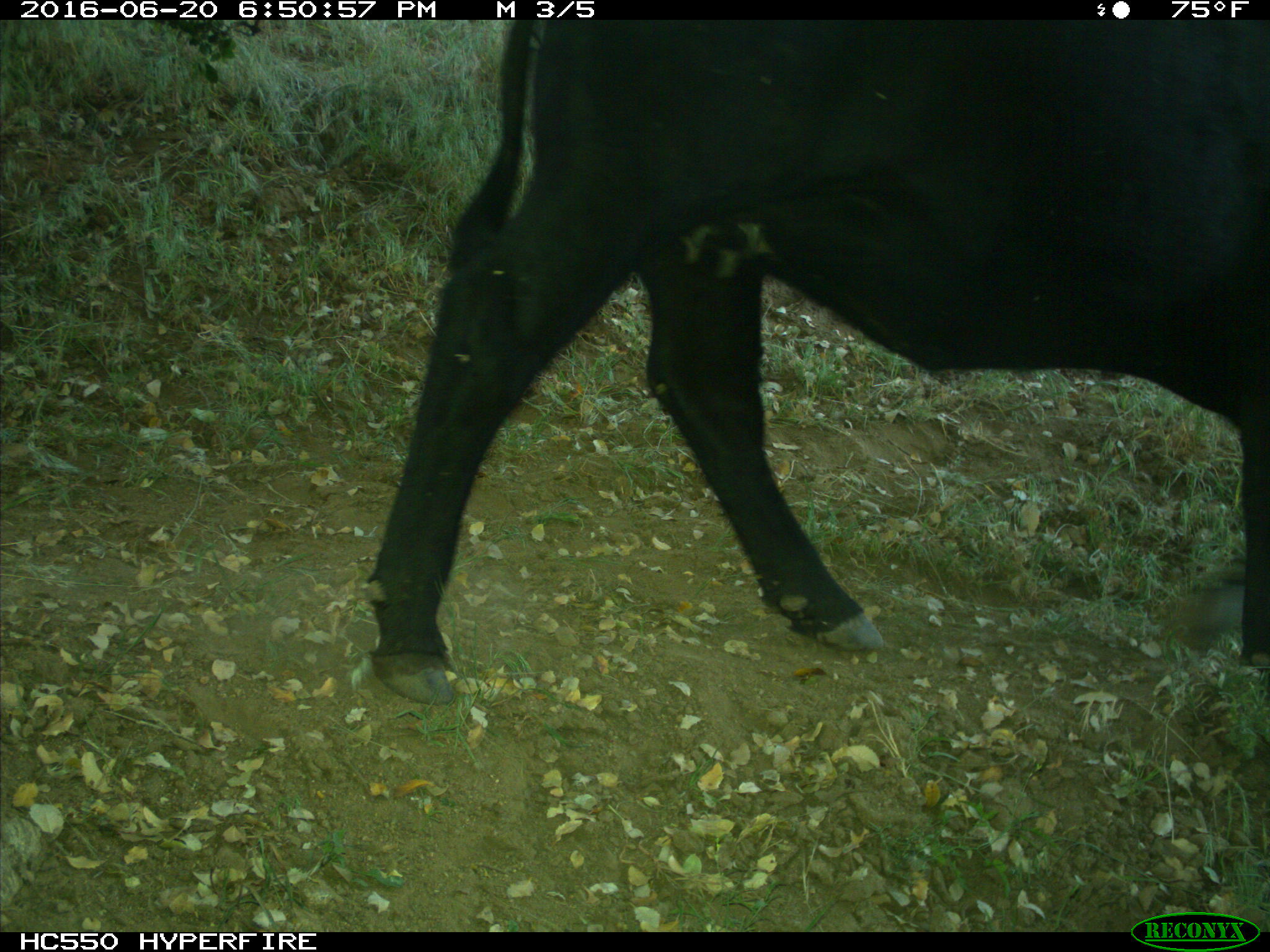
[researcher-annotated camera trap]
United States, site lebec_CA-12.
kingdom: Animalia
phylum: Chordata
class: Mammalia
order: Artiodactyla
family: Bovidae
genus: Bos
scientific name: Bos taurus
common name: domestic cow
Bos taurus (domestic cow).